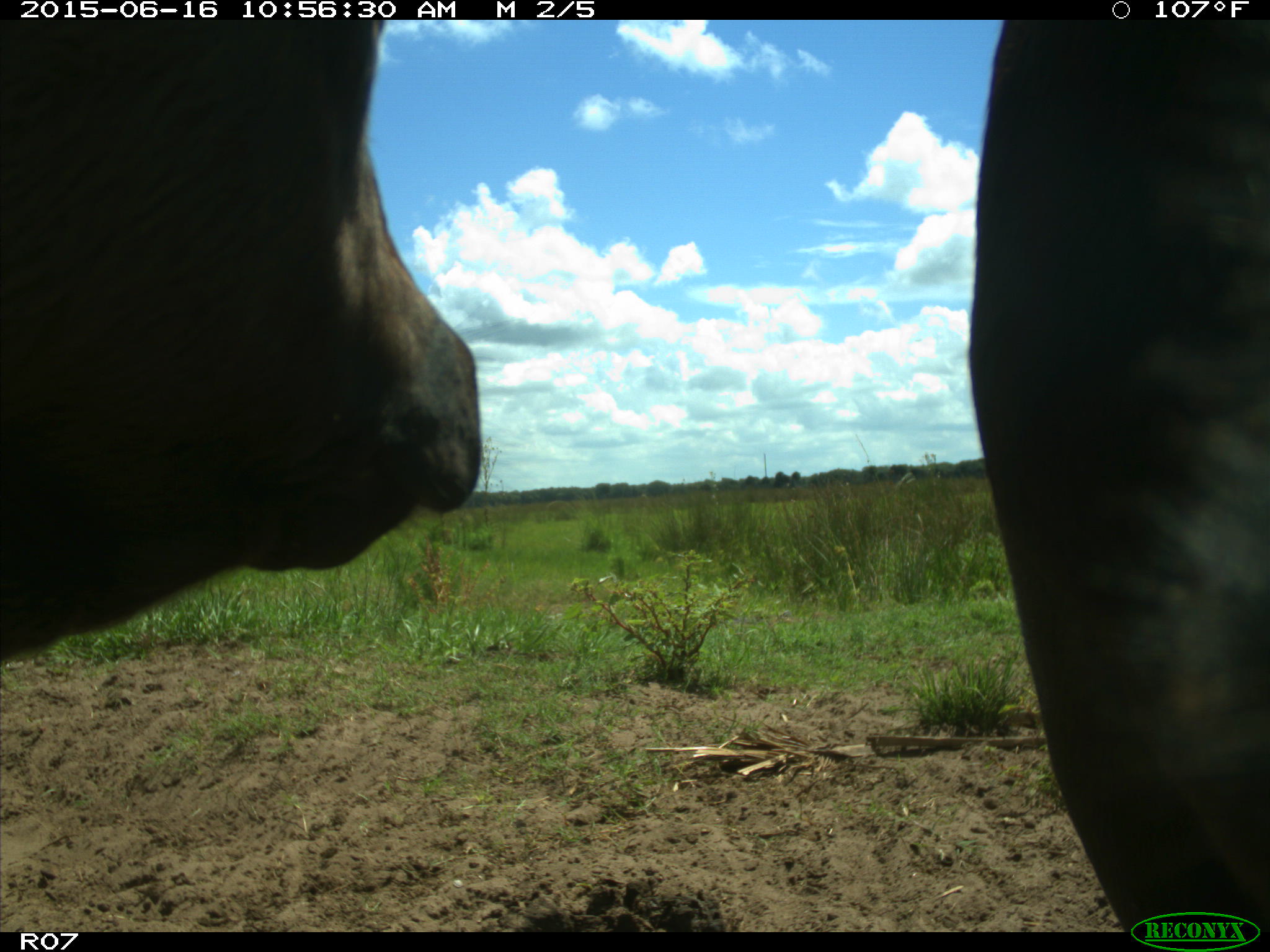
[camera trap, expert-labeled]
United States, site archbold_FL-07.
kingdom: Animalia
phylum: Chordata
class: Mammalia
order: Artiodactyla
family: Bovidae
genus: Bos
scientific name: Bos taurus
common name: domestic cow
Bos taurus (domestic cow).